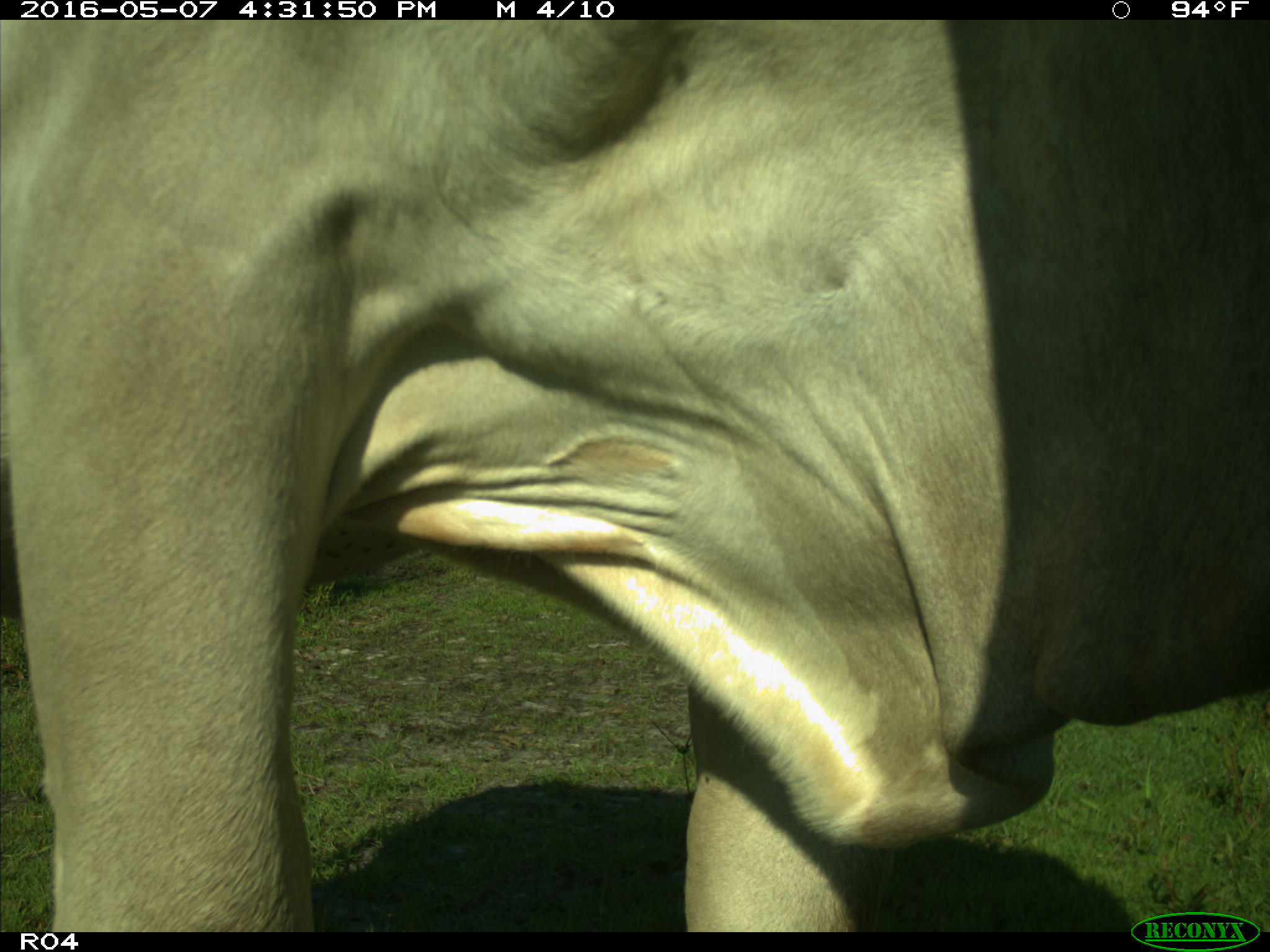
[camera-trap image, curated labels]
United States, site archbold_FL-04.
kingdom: Animalia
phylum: Chordata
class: Mammalia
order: Artiodactyla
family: Bovidae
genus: Bos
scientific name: Bos taurus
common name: domestic cow